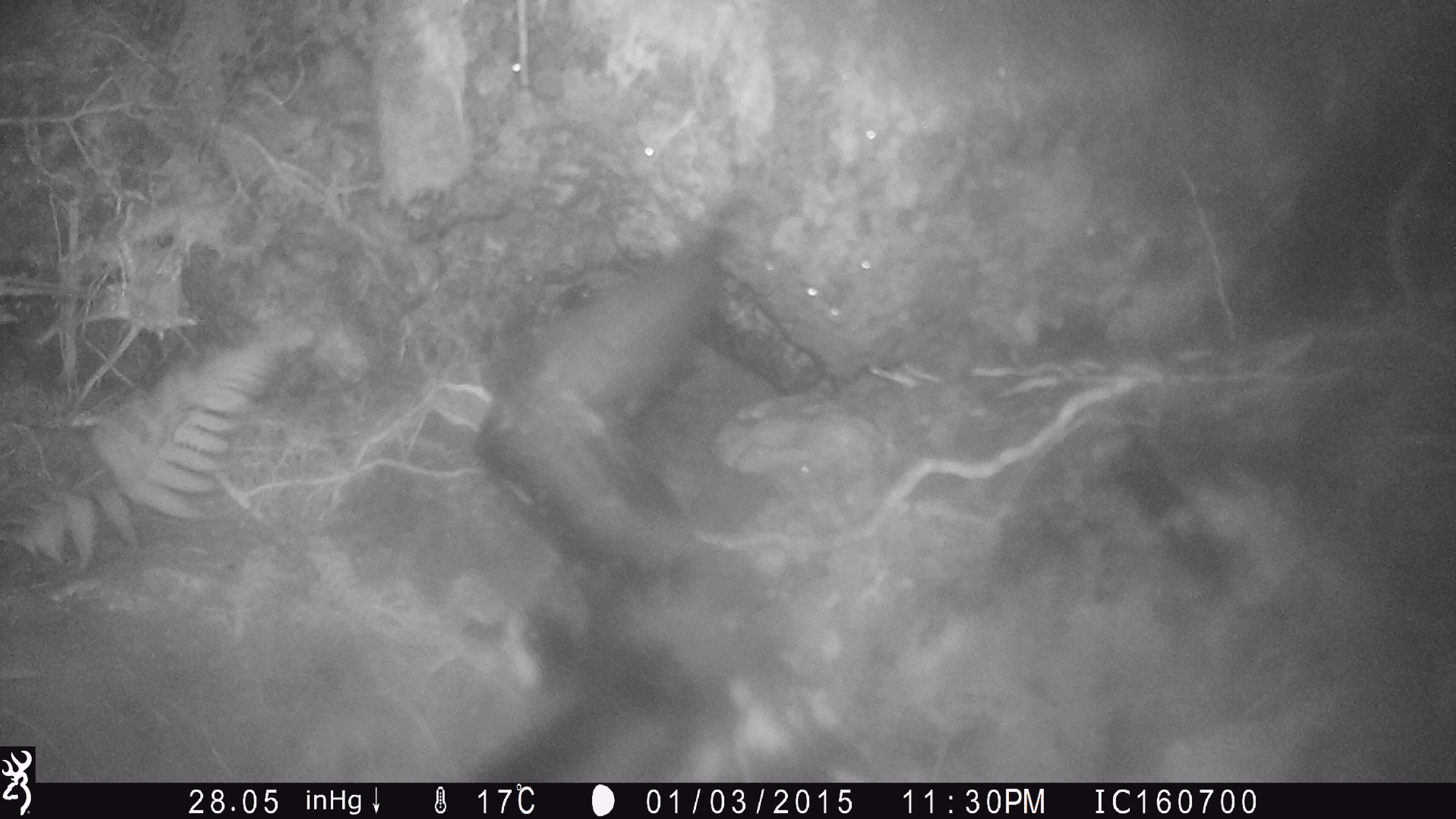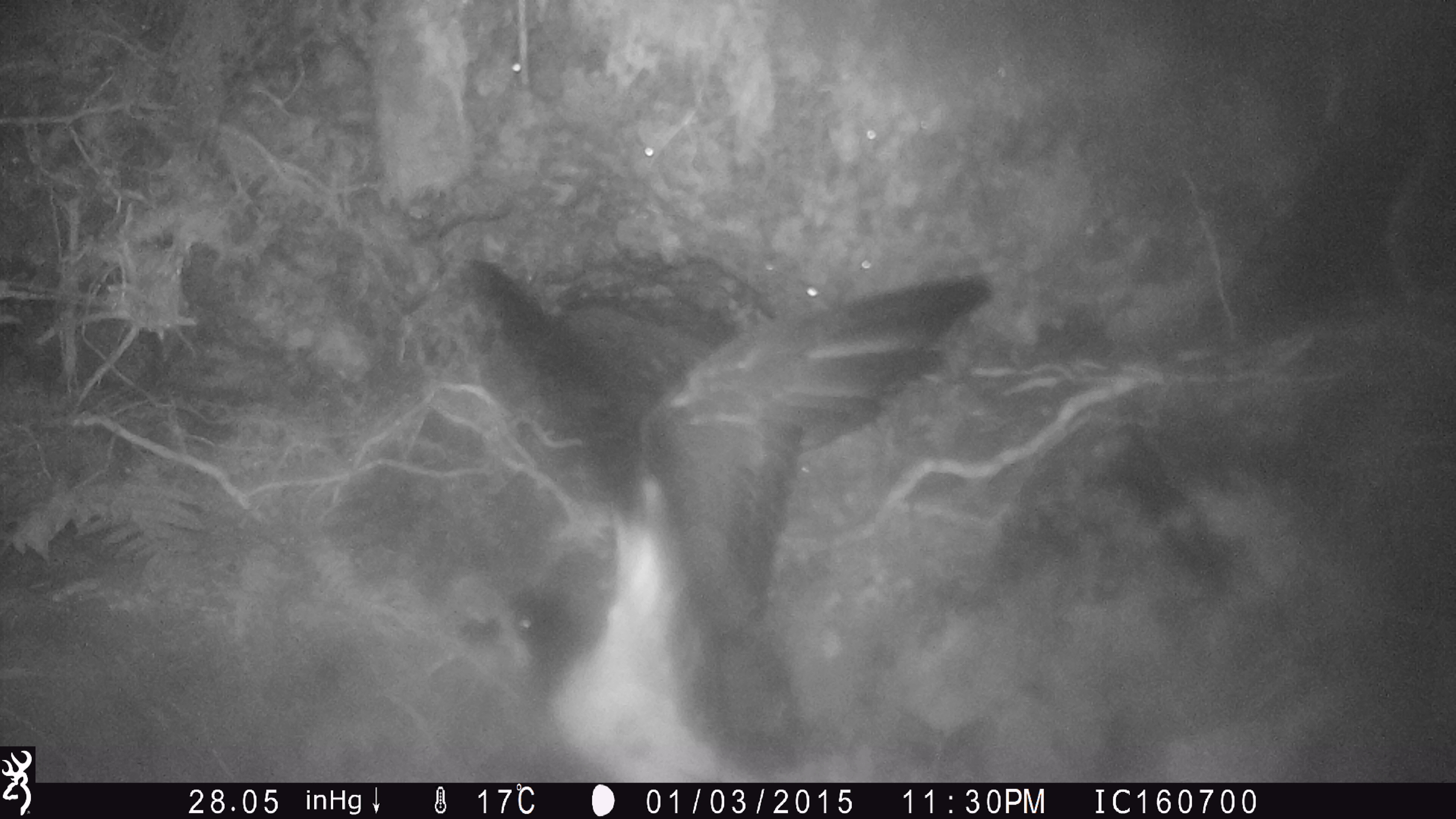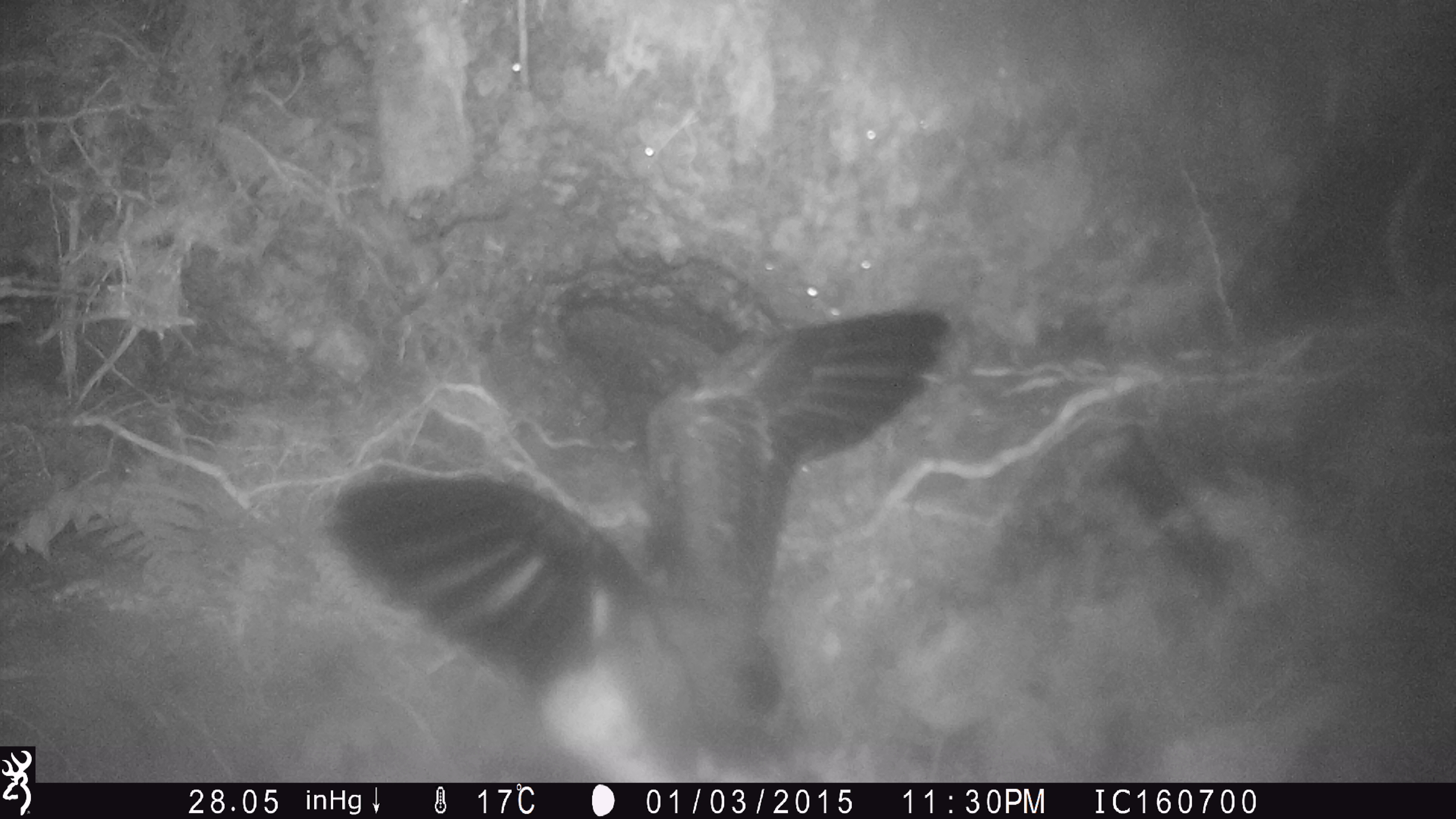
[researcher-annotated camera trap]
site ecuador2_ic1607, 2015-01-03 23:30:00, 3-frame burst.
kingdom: Animalia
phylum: Chordata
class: Aves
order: Procellariiformes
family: Procellariidae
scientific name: Procellariidae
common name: petrel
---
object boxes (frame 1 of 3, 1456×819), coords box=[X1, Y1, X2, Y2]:
petrel: box=[438, 234, 839, 780]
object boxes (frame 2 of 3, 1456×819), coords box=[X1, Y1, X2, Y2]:
petrel: box=[395, 245, 1012, 780]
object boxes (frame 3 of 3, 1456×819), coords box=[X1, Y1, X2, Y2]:
petrel: box=[314, 302, 962, 780]